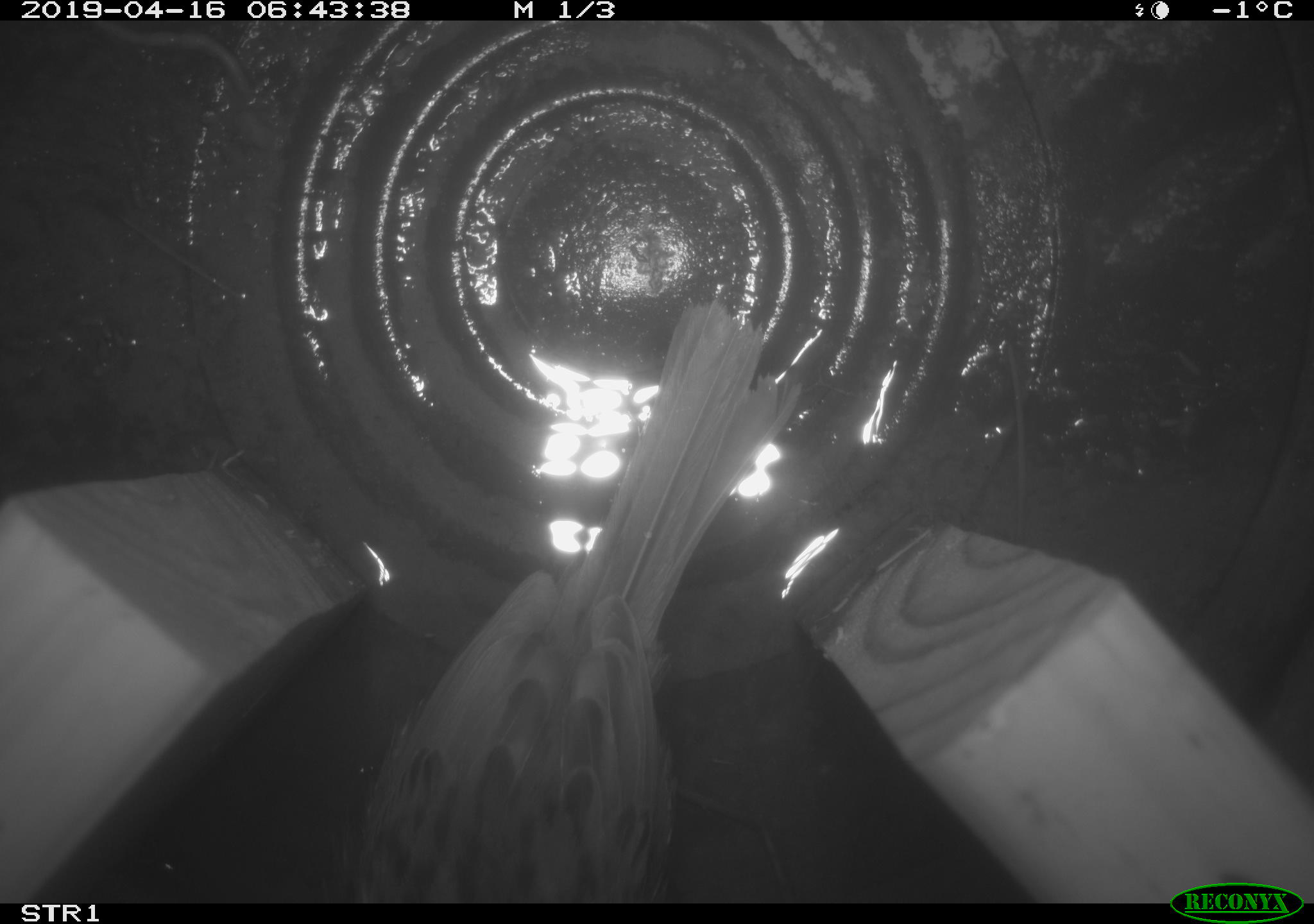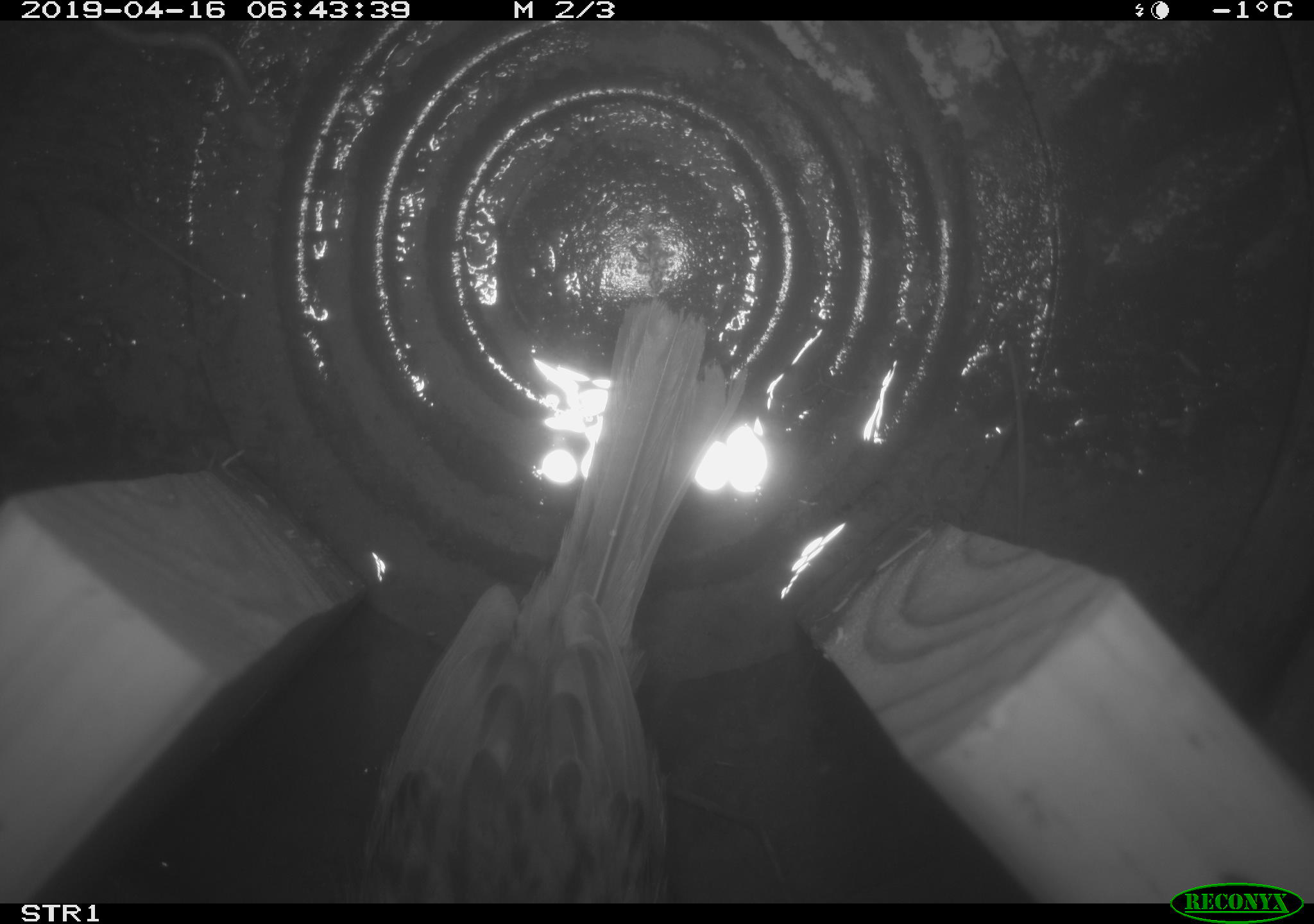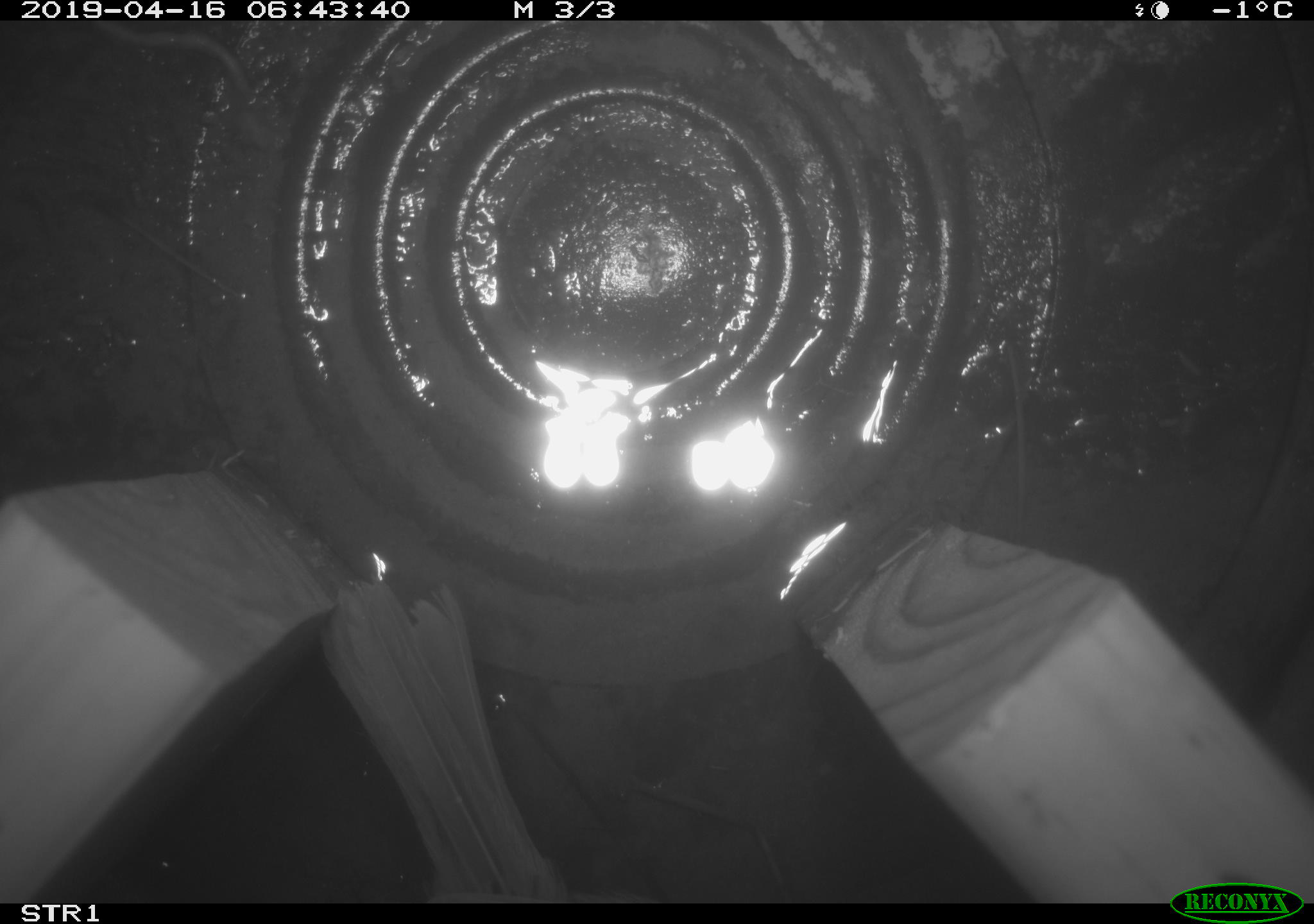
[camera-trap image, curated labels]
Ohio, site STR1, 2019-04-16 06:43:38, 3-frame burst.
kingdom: Animalia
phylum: Chordata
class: Aves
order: Passeriformes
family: Passerellidae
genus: Melospiza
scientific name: Melospiza melodia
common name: song sparrow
Song sparrow (Melospiza melodia).